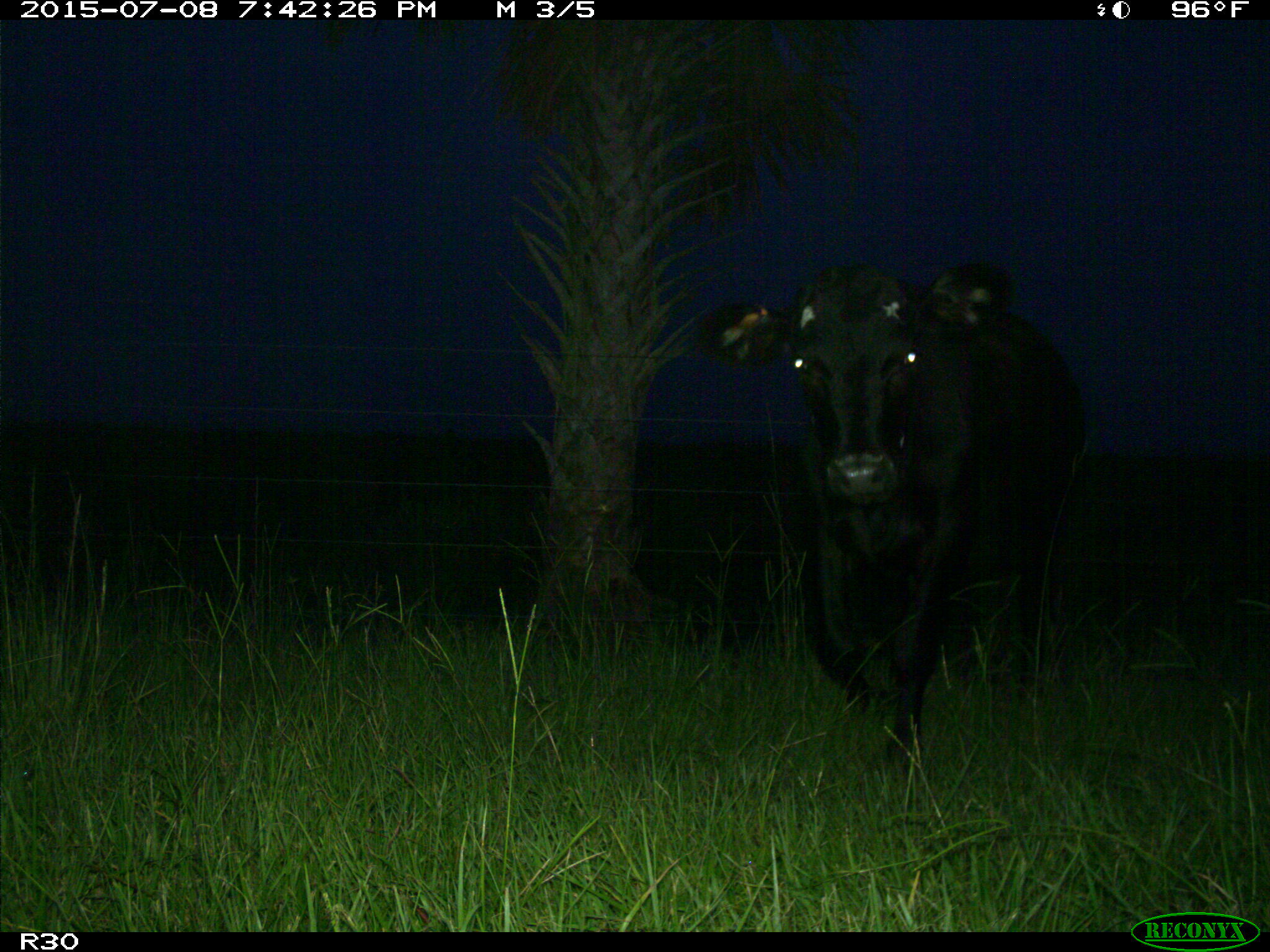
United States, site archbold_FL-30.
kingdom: Animalia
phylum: Chordata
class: Mammalia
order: Artiodactyla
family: Bovidae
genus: Bos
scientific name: Bos taurus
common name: domestic cow